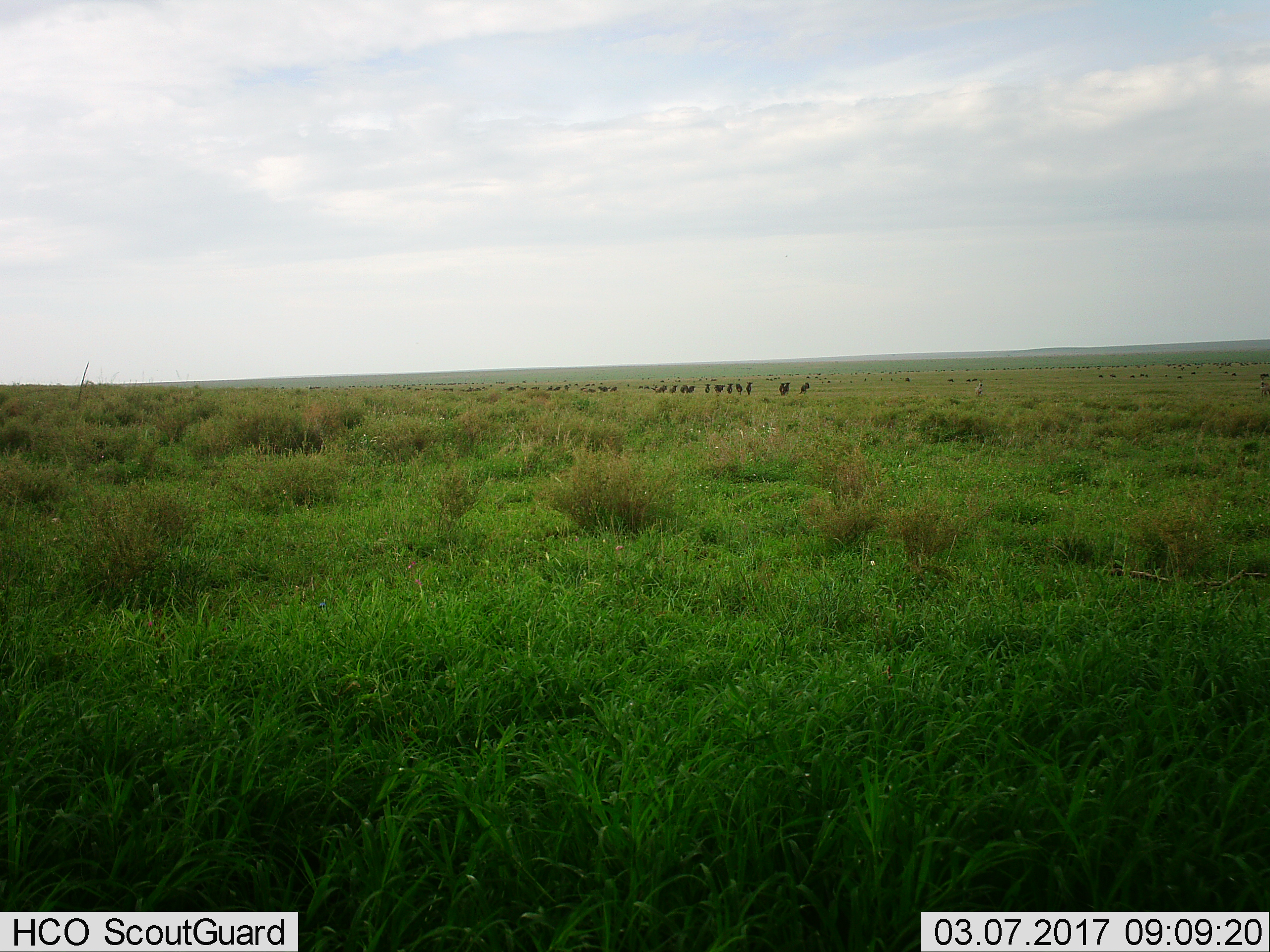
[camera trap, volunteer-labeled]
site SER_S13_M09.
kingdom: Animalia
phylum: Chordata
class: Mammalia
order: Artiodactyla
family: Bovidae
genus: Connochaetes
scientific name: Connochaetes taurinus taurinus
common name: blue wildebeest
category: wildebeestblue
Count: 51+.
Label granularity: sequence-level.